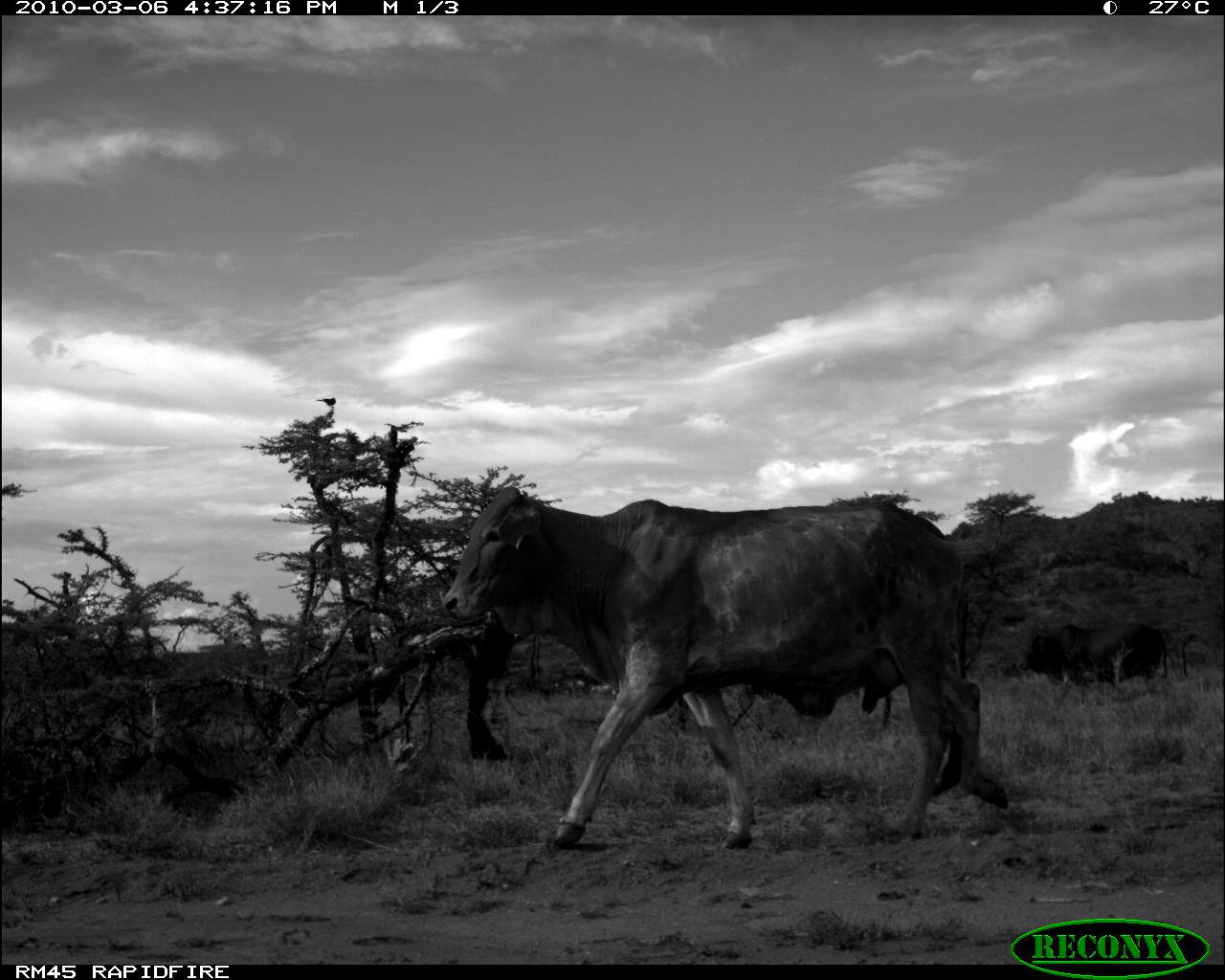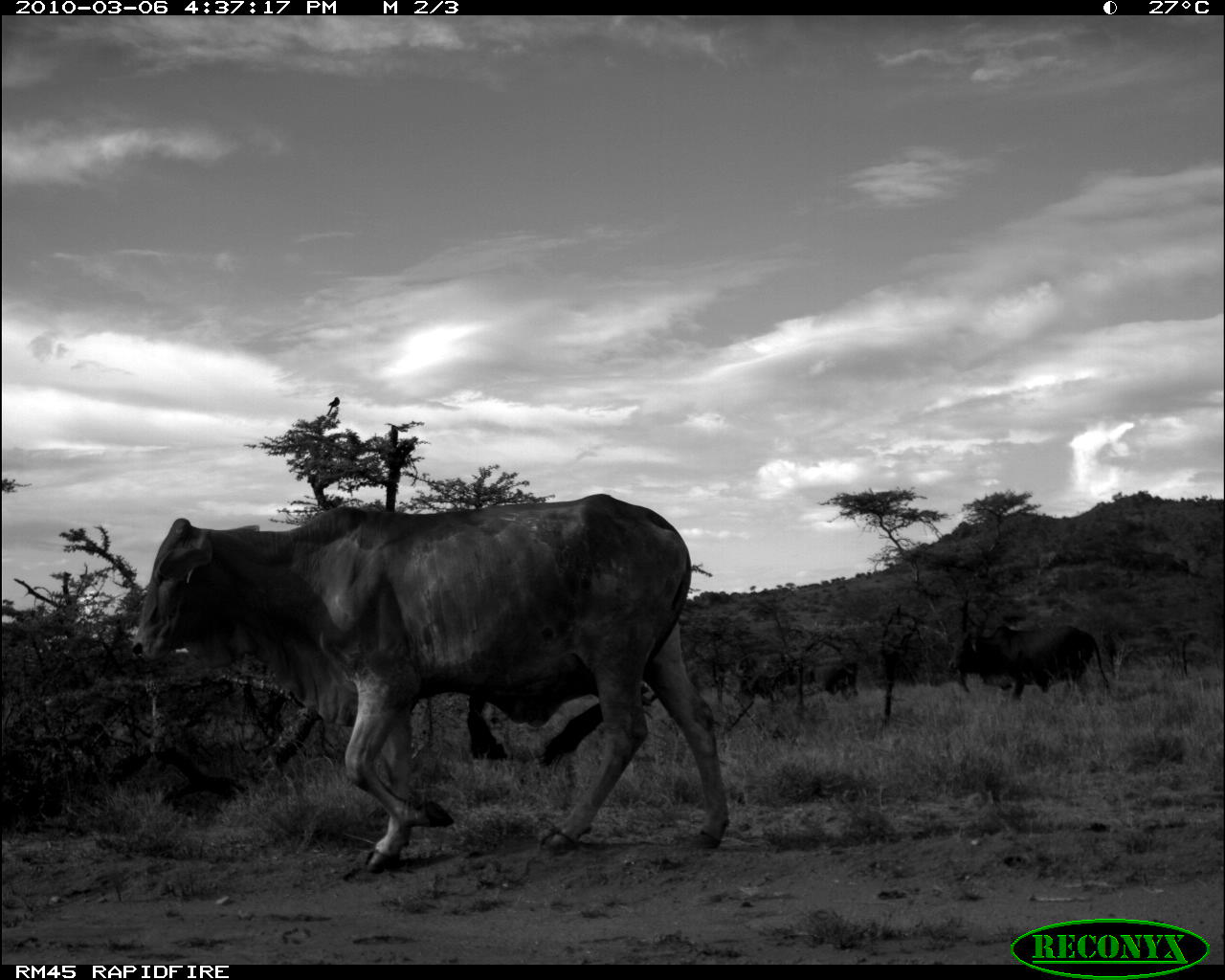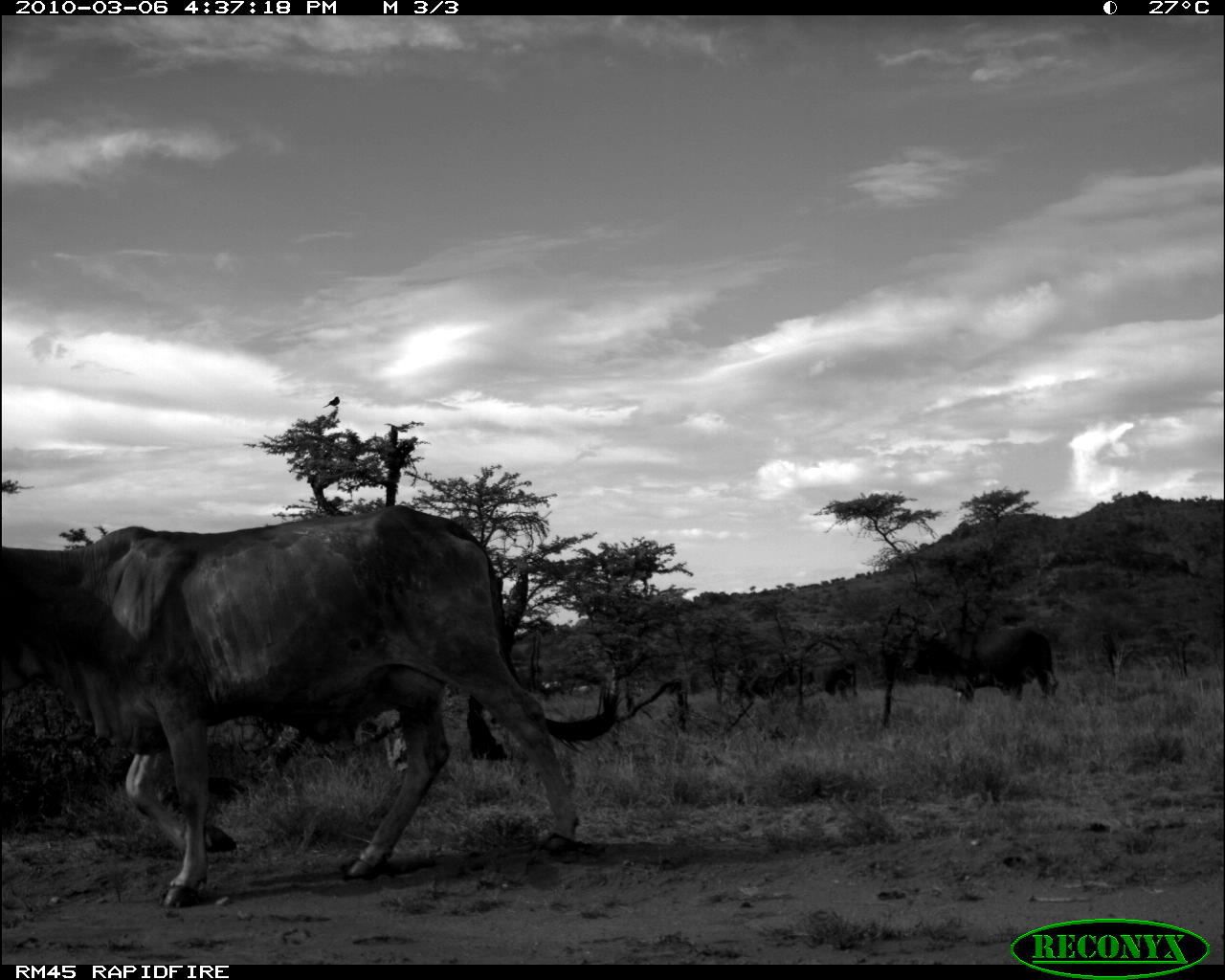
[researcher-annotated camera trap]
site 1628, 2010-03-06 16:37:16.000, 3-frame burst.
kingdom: Animalia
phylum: Chordata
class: Mammalia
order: Artiodactyla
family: Bovidae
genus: Bos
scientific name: Bos taurus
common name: domestic cattle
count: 2